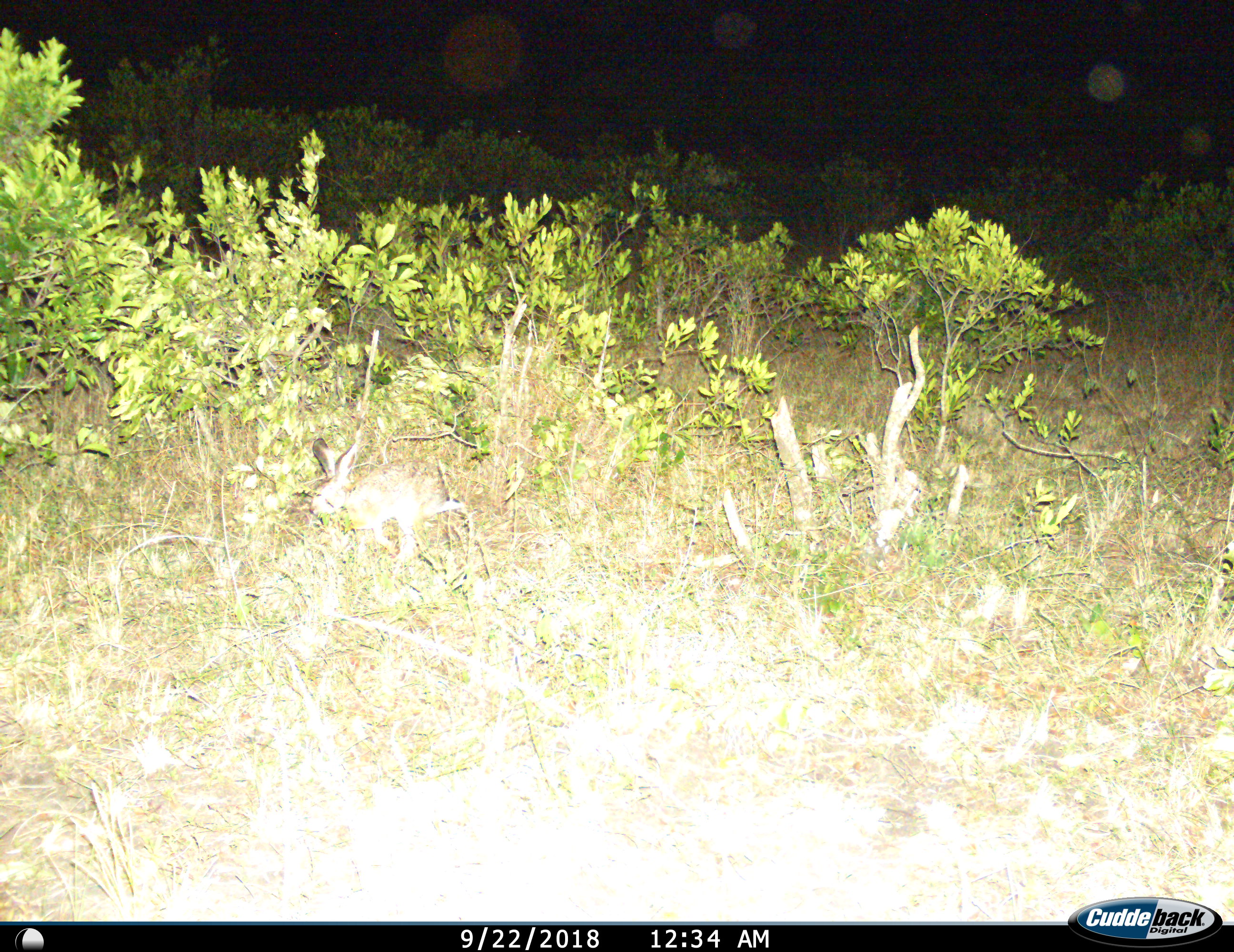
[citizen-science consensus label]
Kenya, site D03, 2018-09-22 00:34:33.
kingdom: Animalia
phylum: Chordata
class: Mammalia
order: Lagomorpha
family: Leporidae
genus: Lepus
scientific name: Lepus victoriae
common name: savannah hare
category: haresavannah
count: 1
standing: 50%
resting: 0%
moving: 25%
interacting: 0%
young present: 0%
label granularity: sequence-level